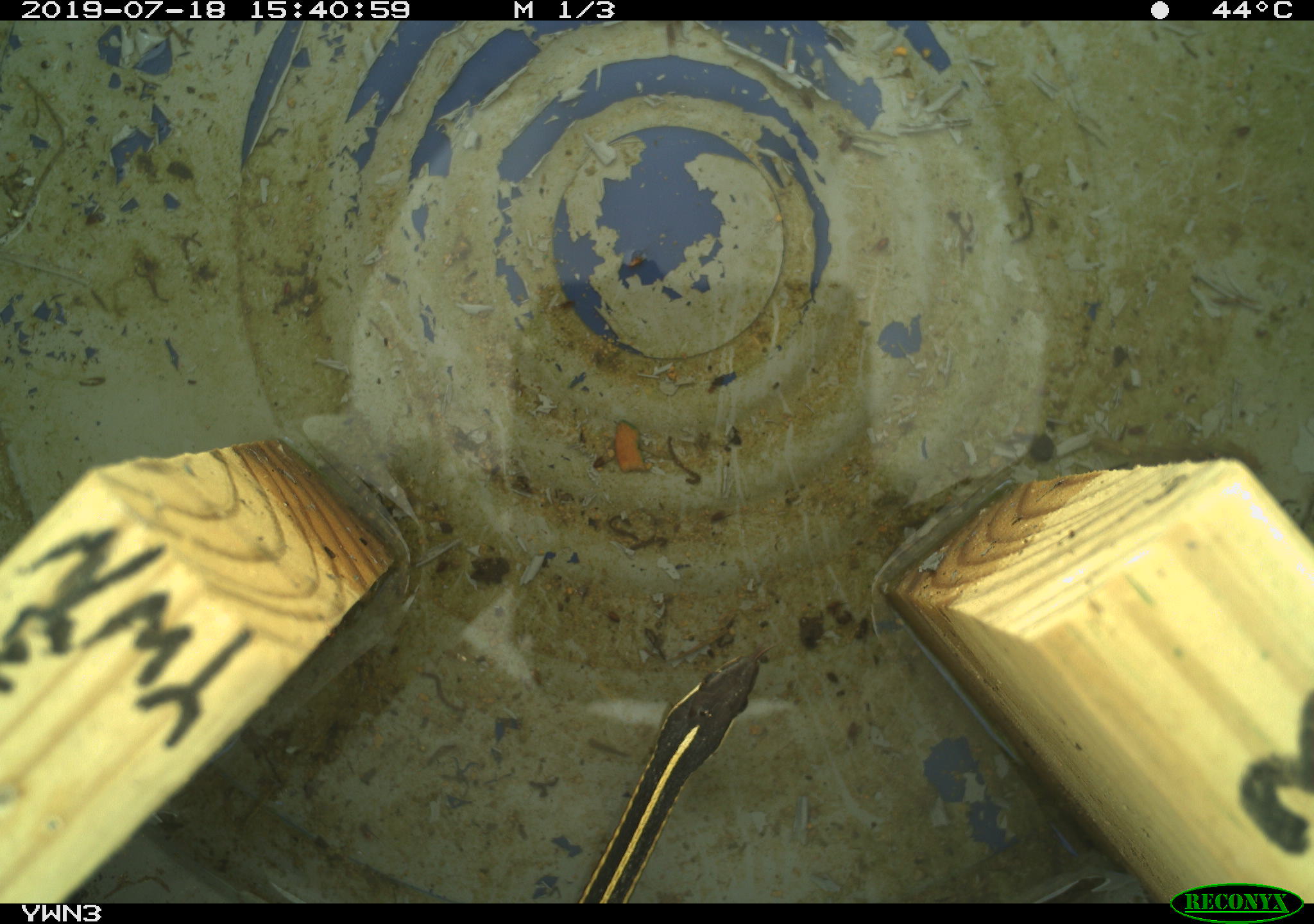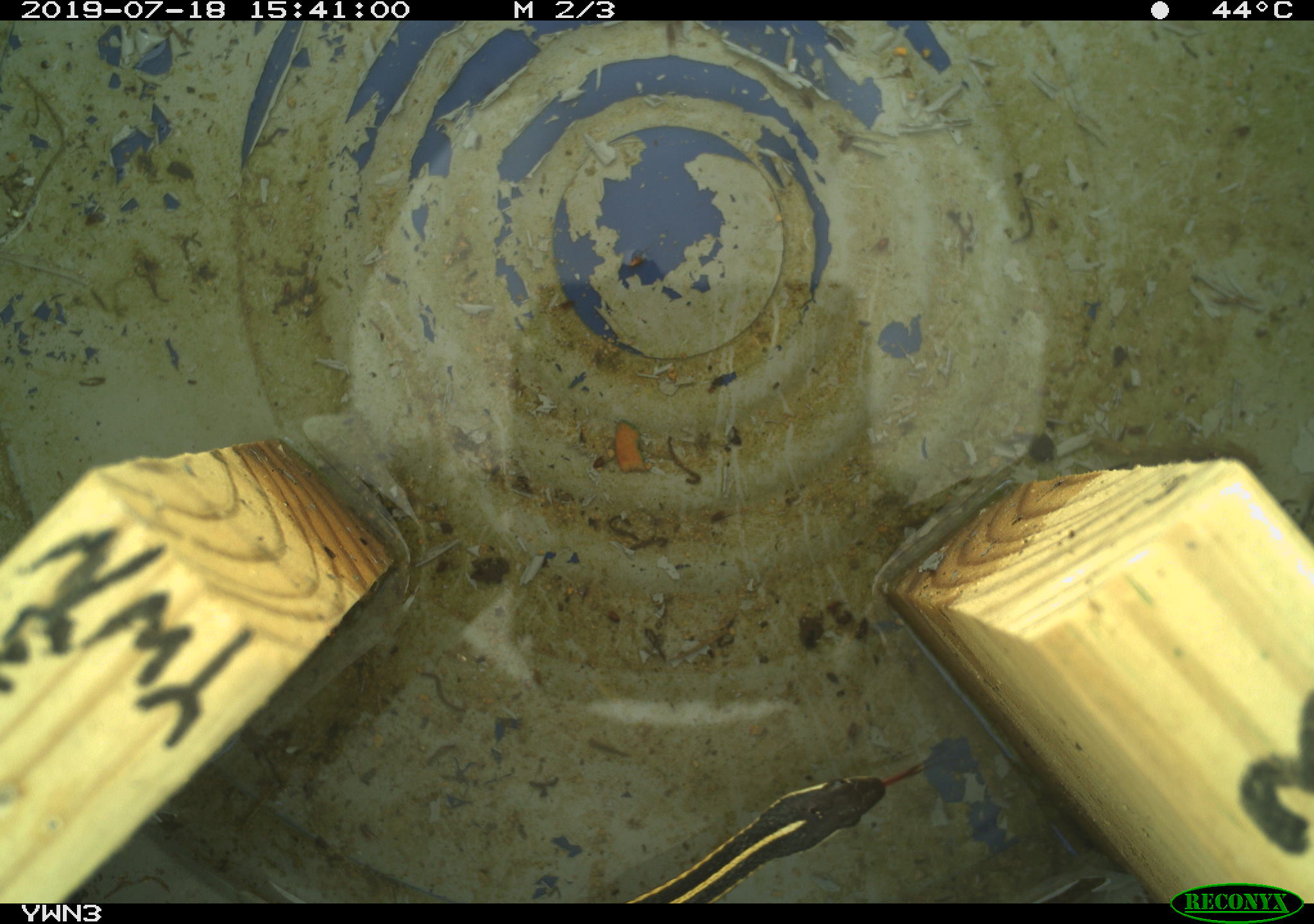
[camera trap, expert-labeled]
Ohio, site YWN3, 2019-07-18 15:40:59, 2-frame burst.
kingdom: Animalia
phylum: Chordata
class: Reptilia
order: Squamata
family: Colubridae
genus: Thamnophis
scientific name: Thamnophis saurita saurita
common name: eastern ribbon snake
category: eastern ribbonsnake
Eastern ribbonsnake (eastern ribbon snake) (Thamnophis saurita saurita).